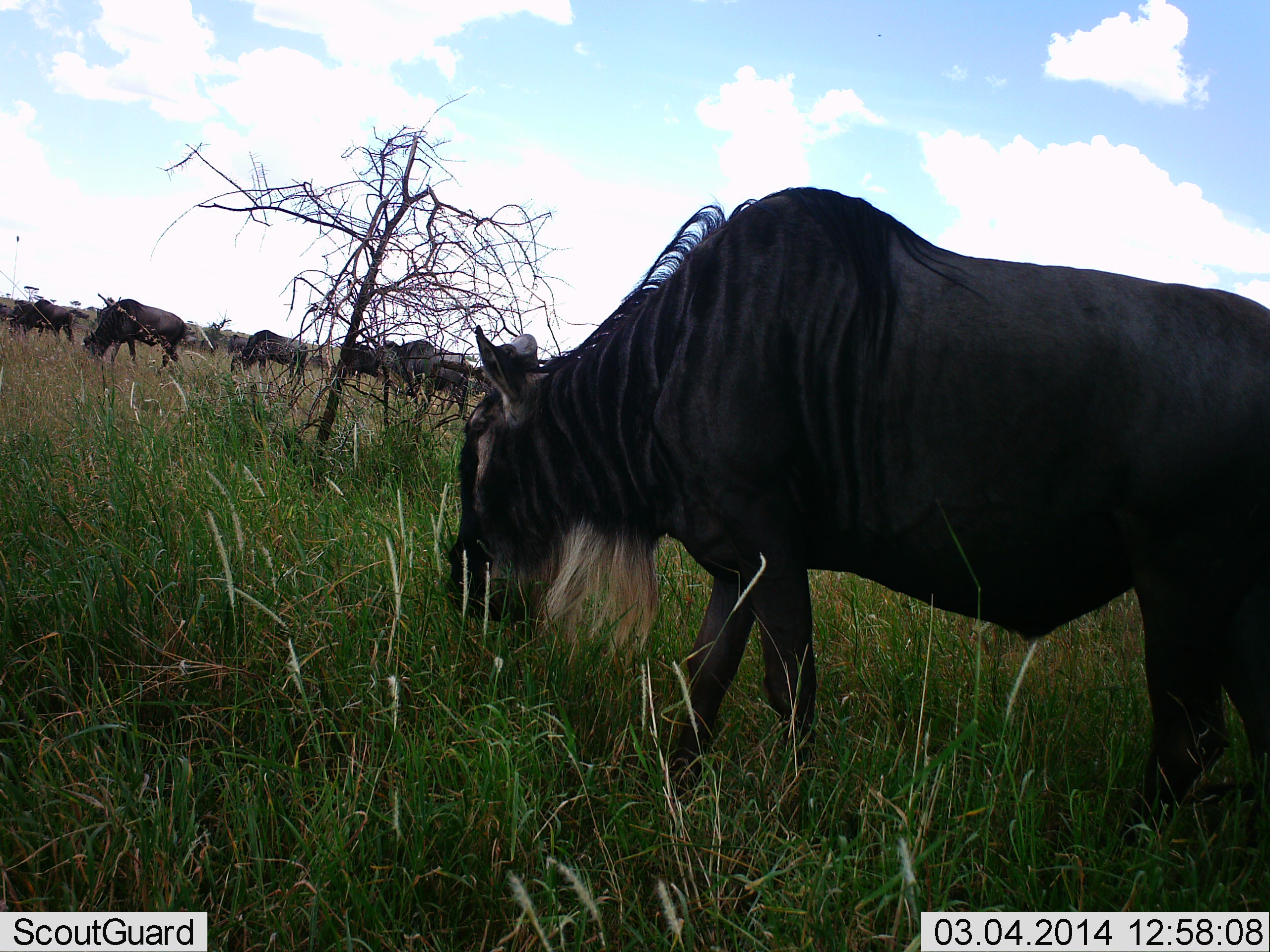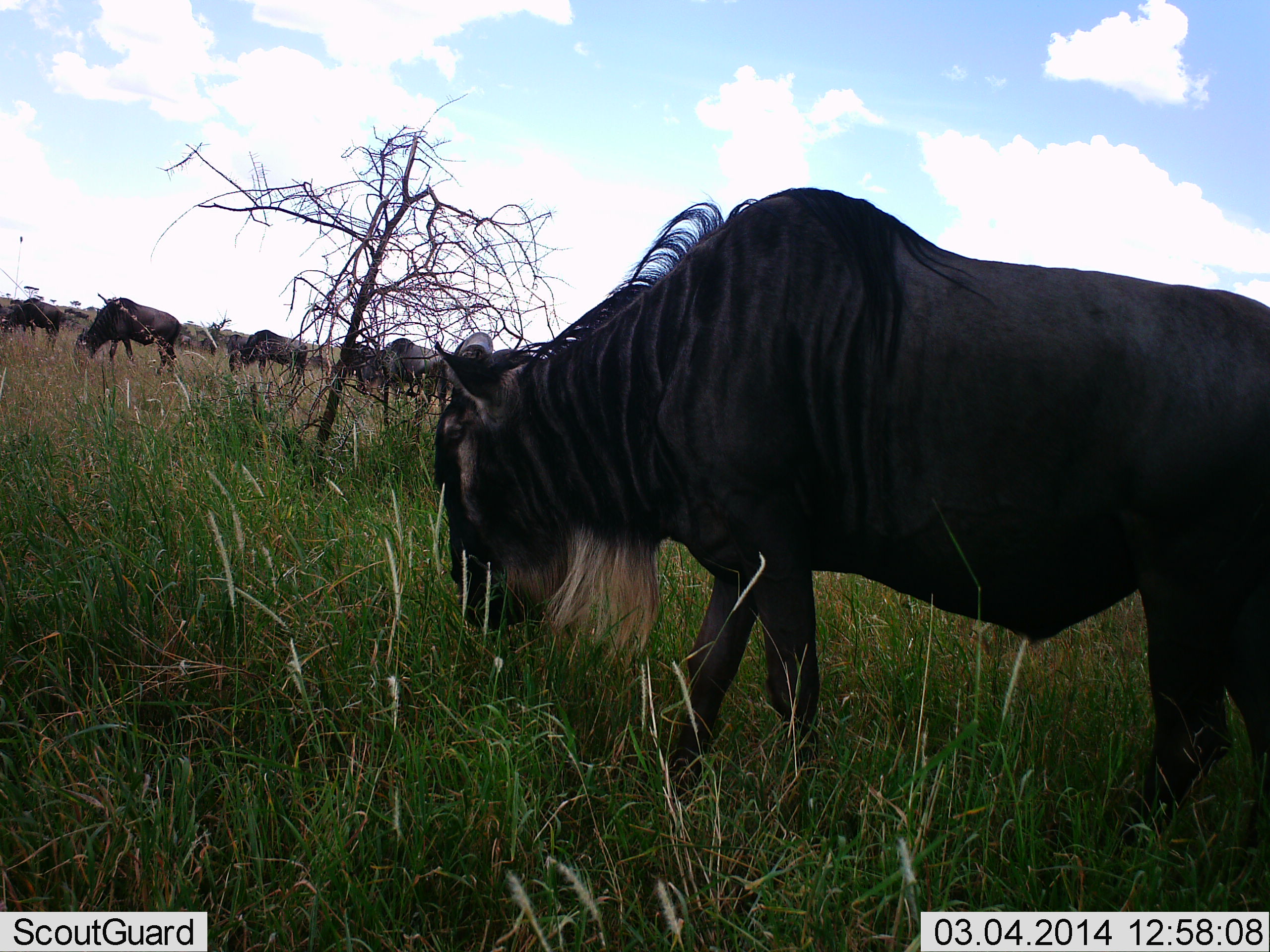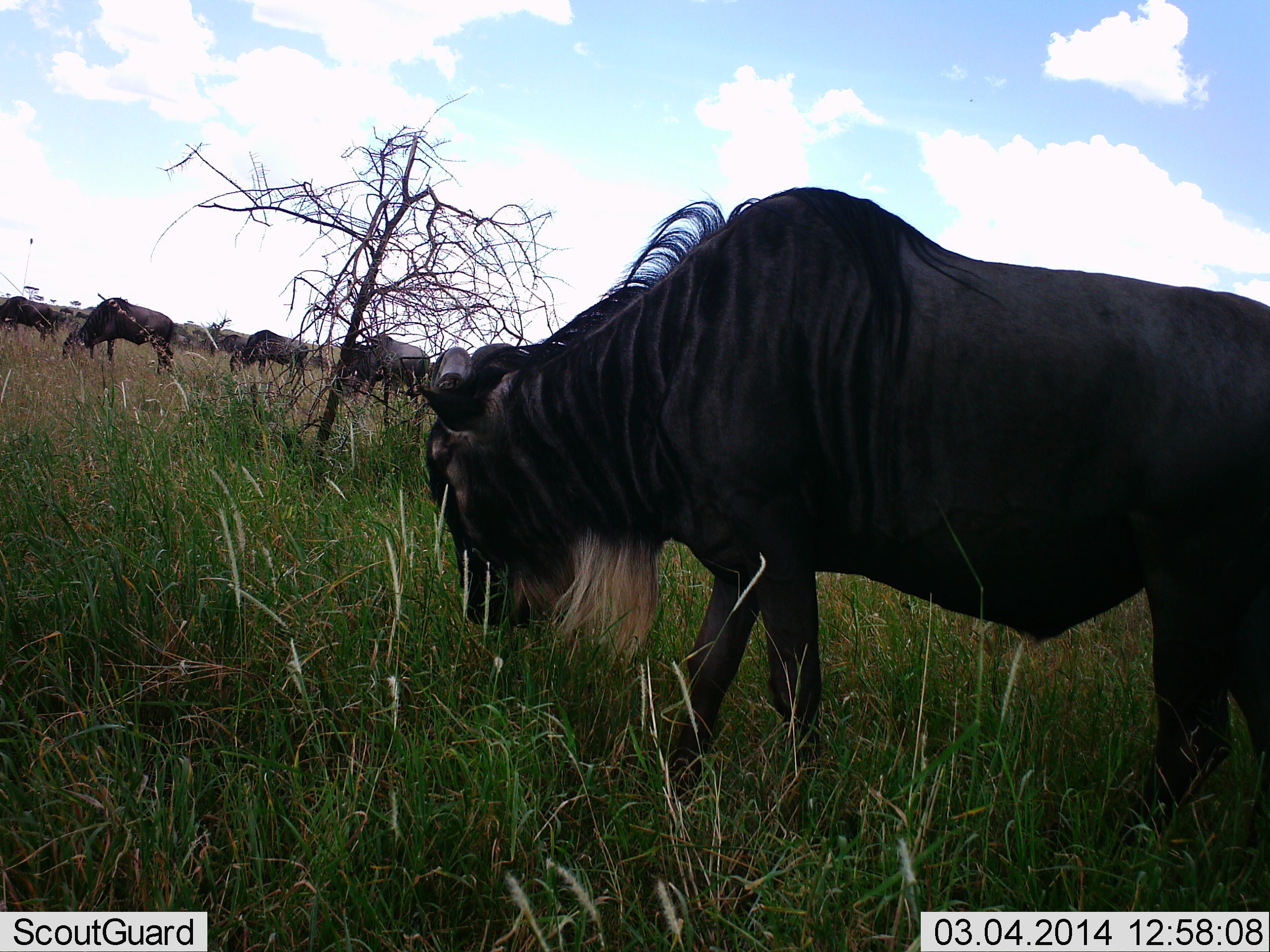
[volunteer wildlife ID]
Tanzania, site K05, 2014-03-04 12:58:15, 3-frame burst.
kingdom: Animalia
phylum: Chordata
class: Mammalia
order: Artiodactyla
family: Bovidae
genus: Connochaetes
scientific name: Connochaetes taurinus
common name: blue wildebeest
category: wildebeest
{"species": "wildebeest (blue wildebeest) (Connochaetes taurinus)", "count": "7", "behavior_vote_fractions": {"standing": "60%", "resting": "10%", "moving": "30%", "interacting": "0%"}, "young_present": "0%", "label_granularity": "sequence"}